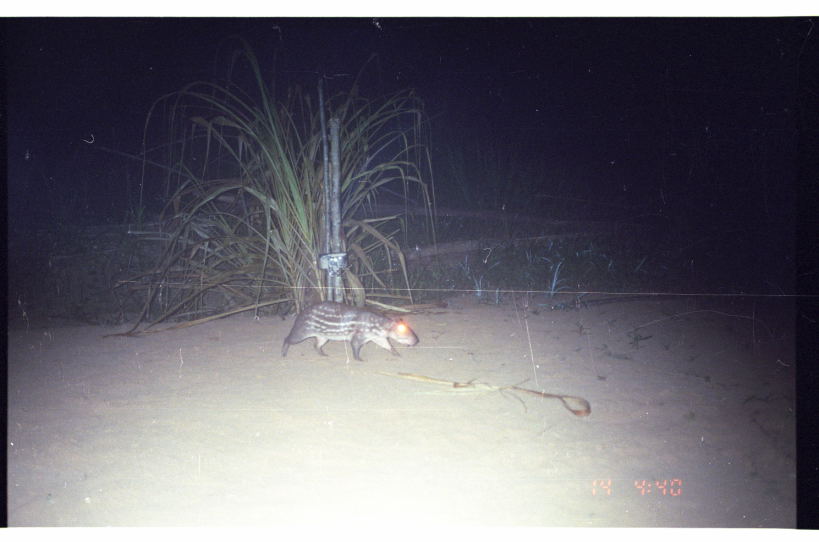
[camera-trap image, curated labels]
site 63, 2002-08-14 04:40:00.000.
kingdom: Animalia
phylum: Chordata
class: Mammalia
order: Rodentia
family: Cuniculidae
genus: Cuniculus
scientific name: Cuniculus paca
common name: spotted paca